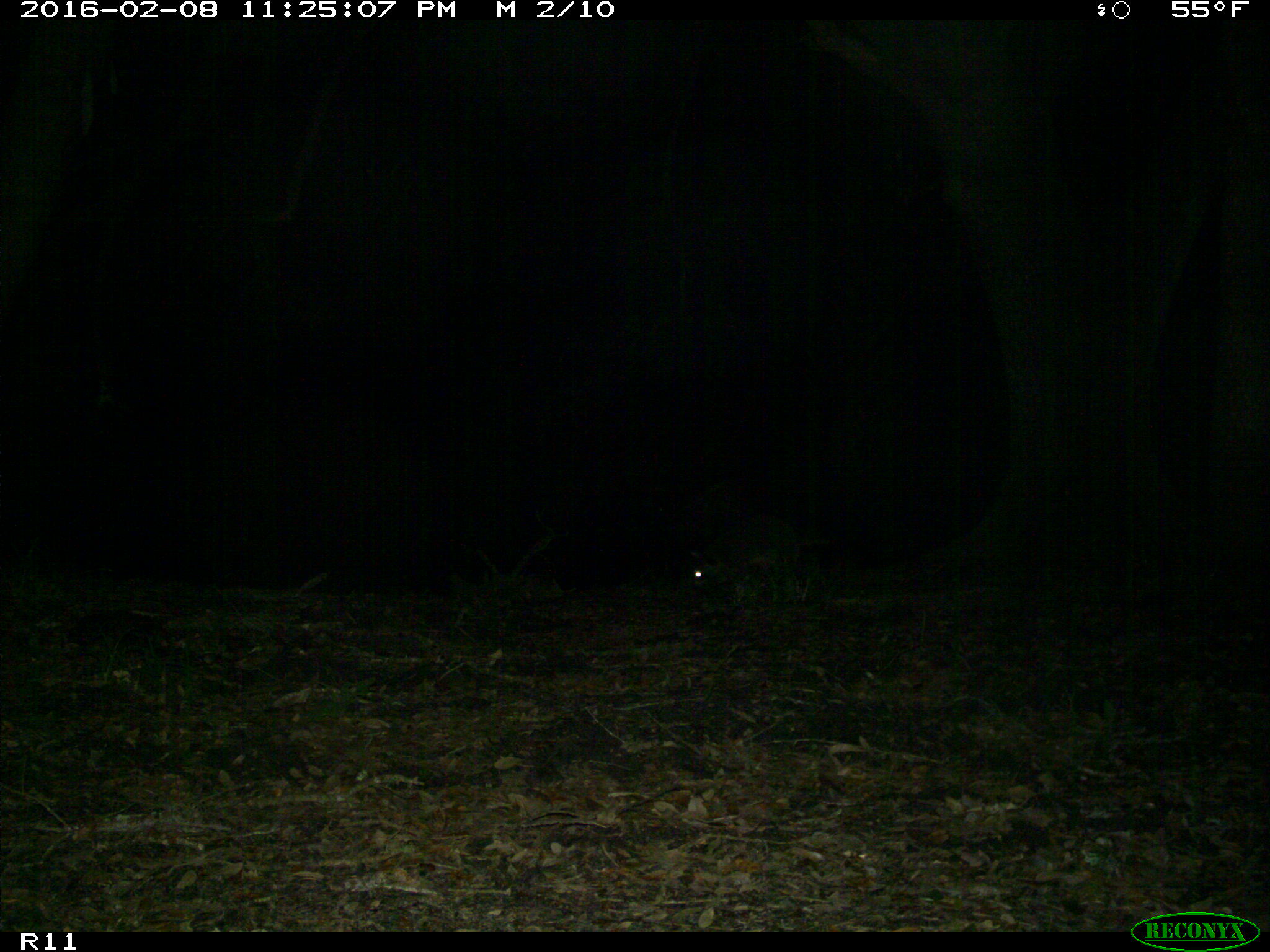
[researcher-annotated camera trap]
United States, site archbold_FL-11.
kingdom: Animalia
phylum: Chordata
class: Mammalia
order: Carnivora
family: Procyonidae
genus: Procyon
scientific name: Procyon lotor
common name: common raccoon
Procyon lotor (common raccoon).